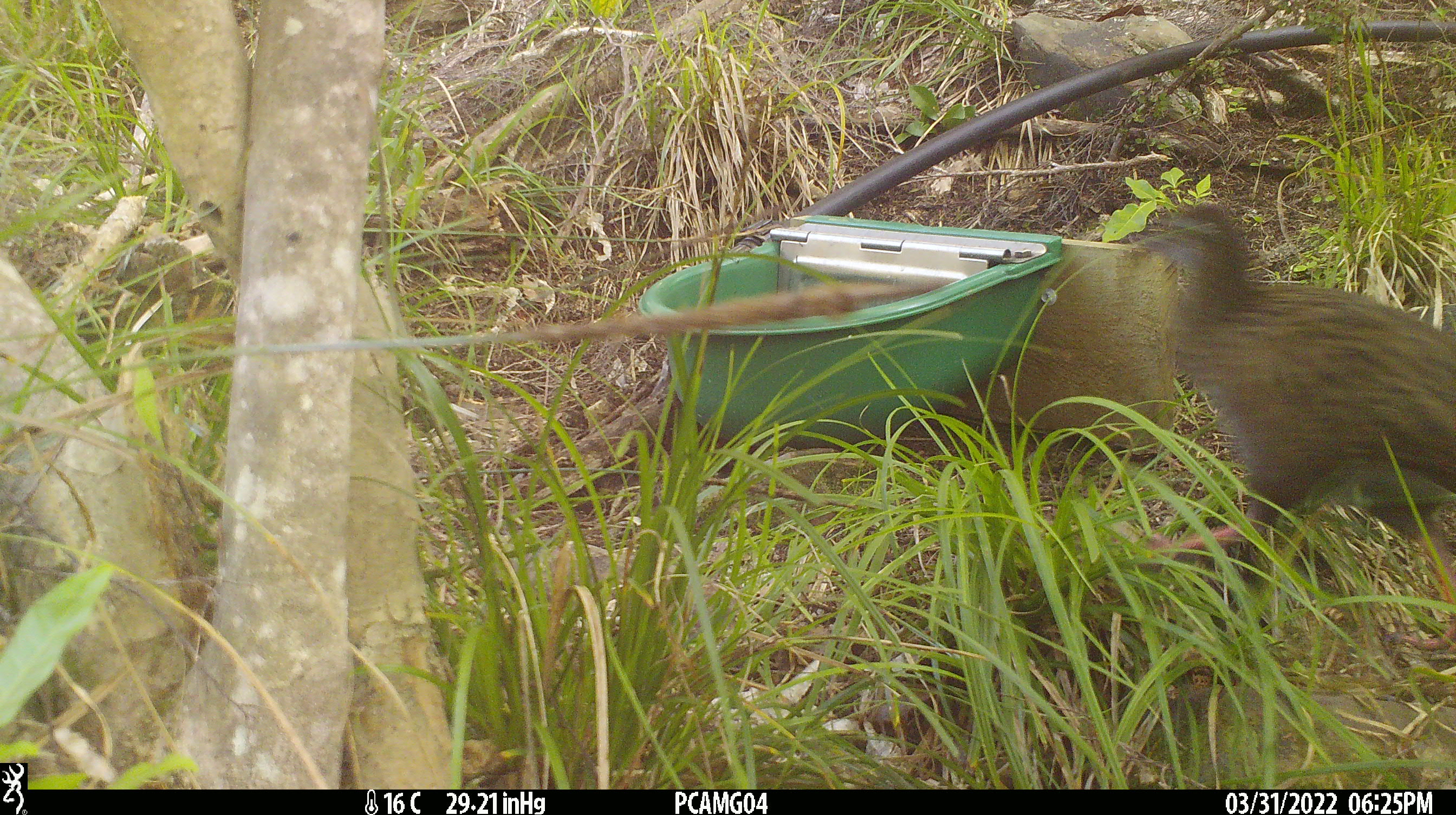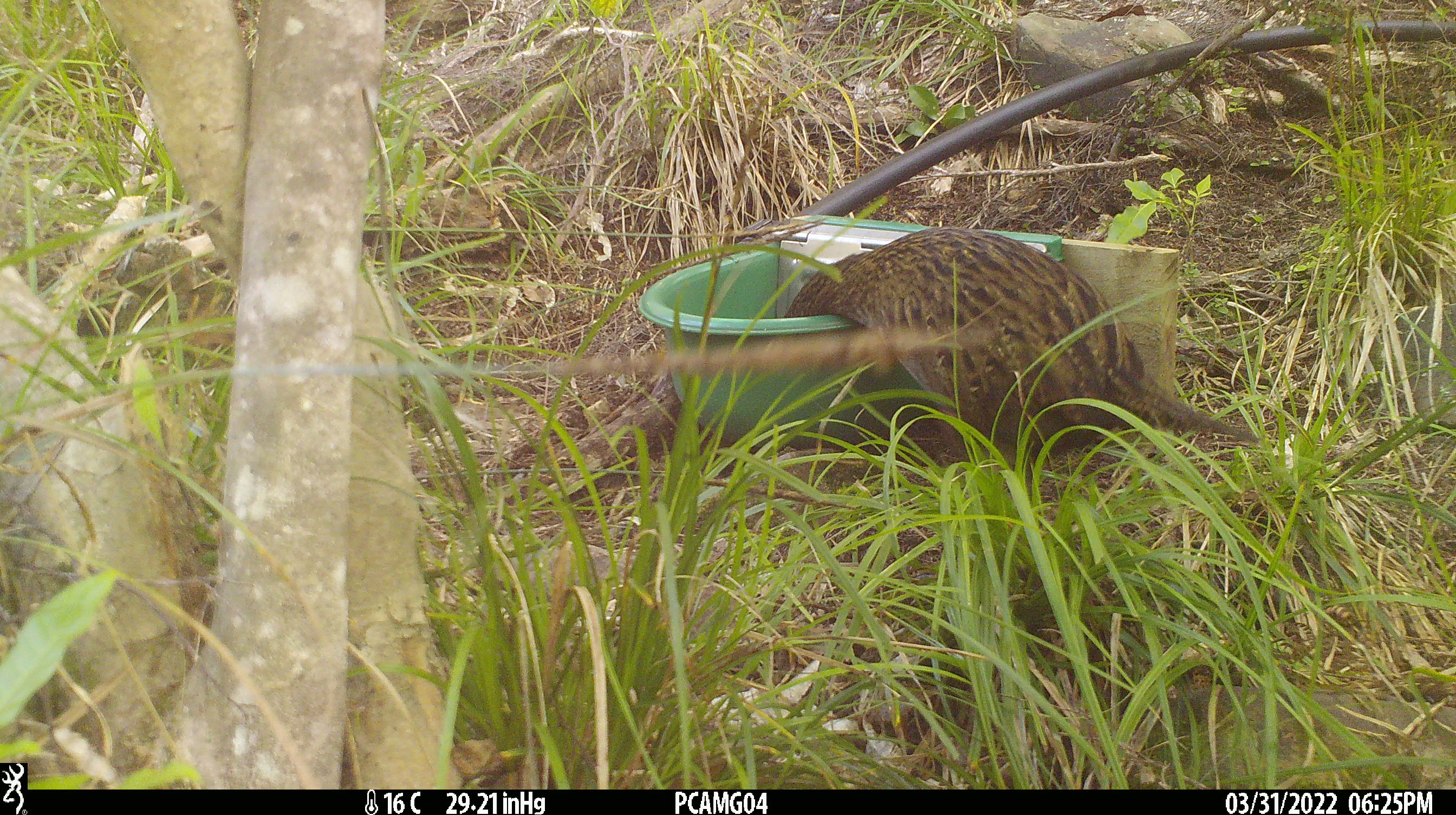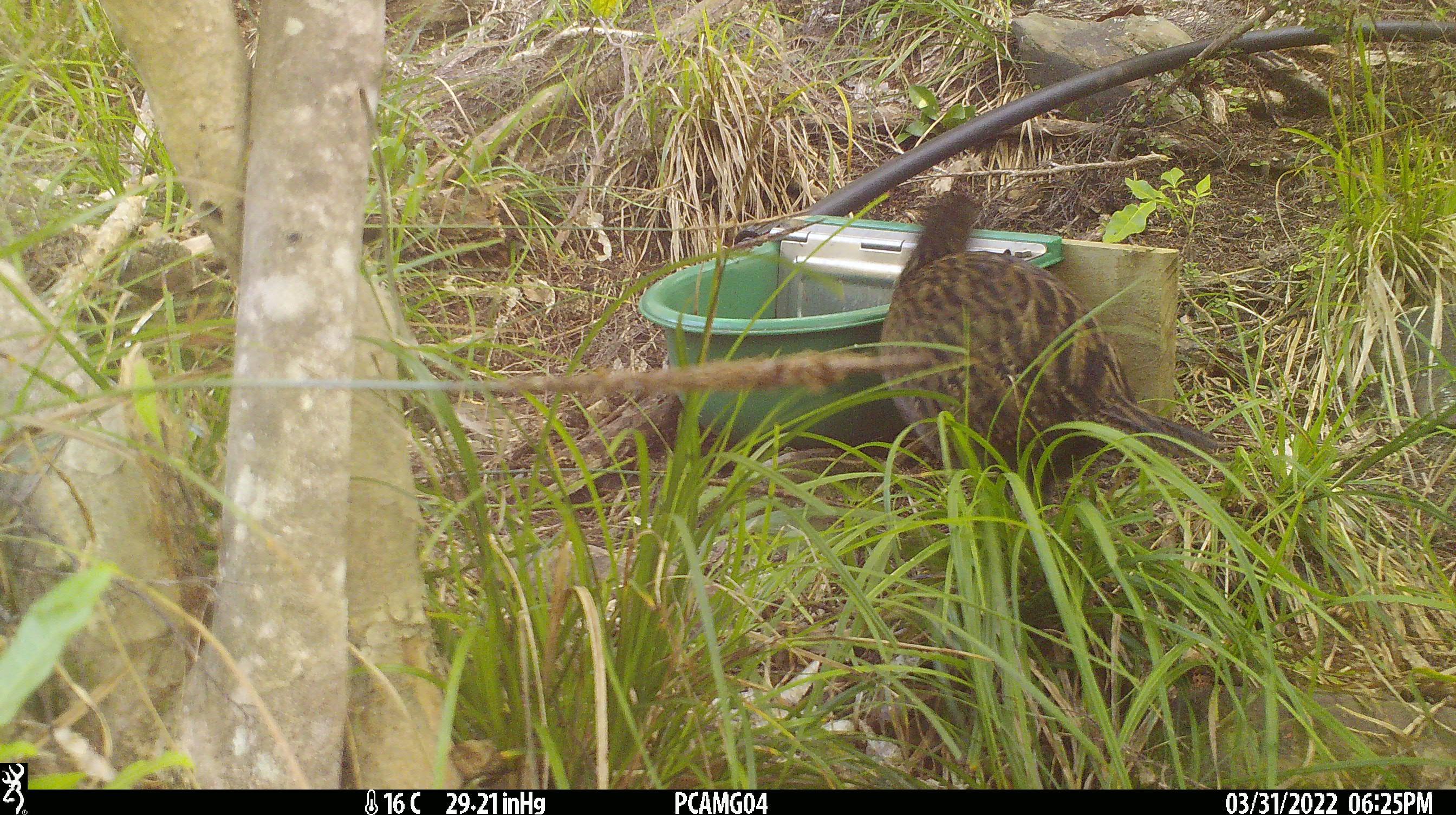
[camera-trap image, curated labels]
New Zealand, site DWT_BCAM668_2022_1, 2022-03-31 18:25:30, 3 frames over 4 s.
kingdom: Animalia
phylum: Chordata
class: Aves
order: Gruiformes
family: Rallidae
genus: Gallirallus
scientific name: Gallirallus australis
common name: weka